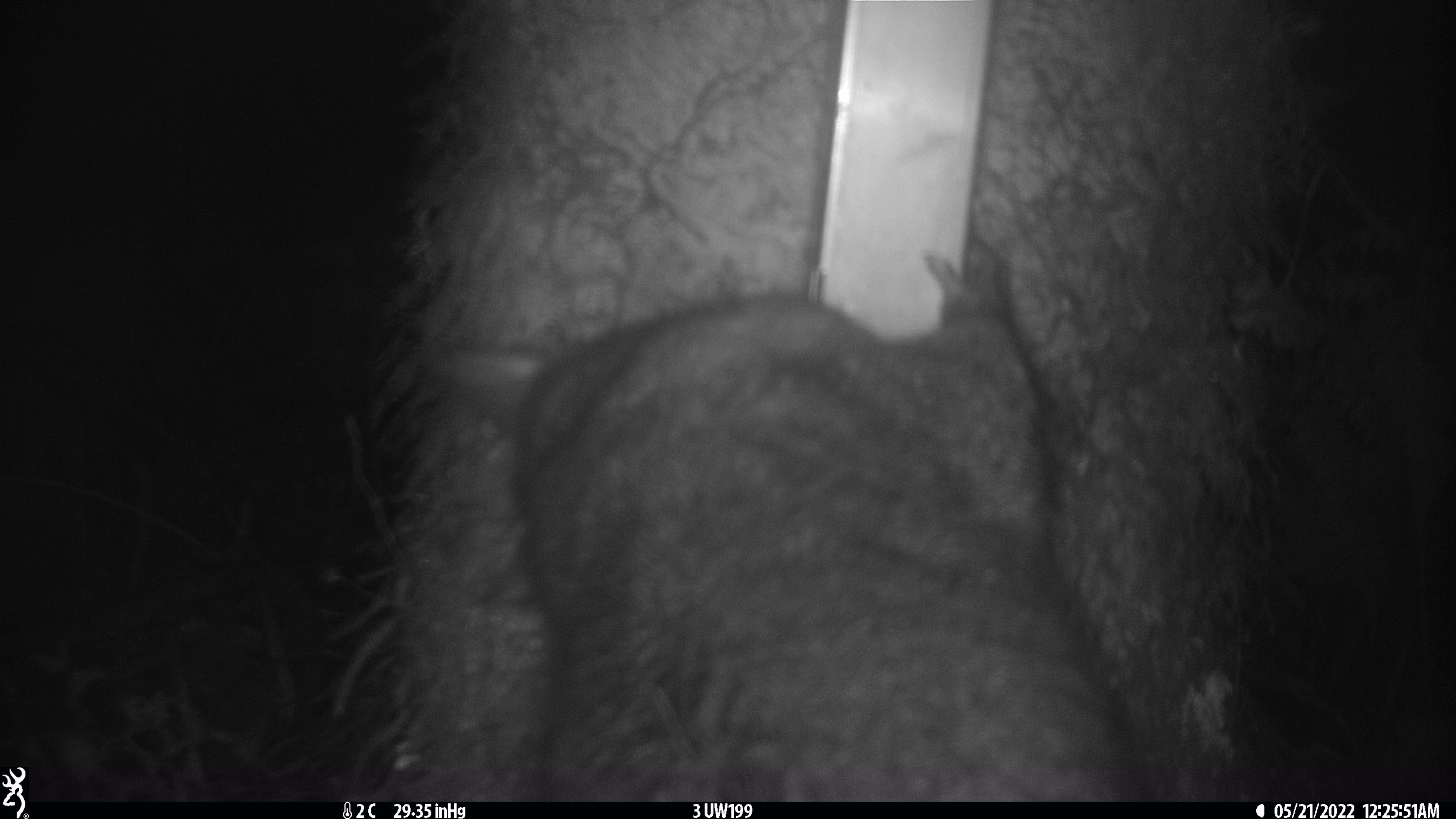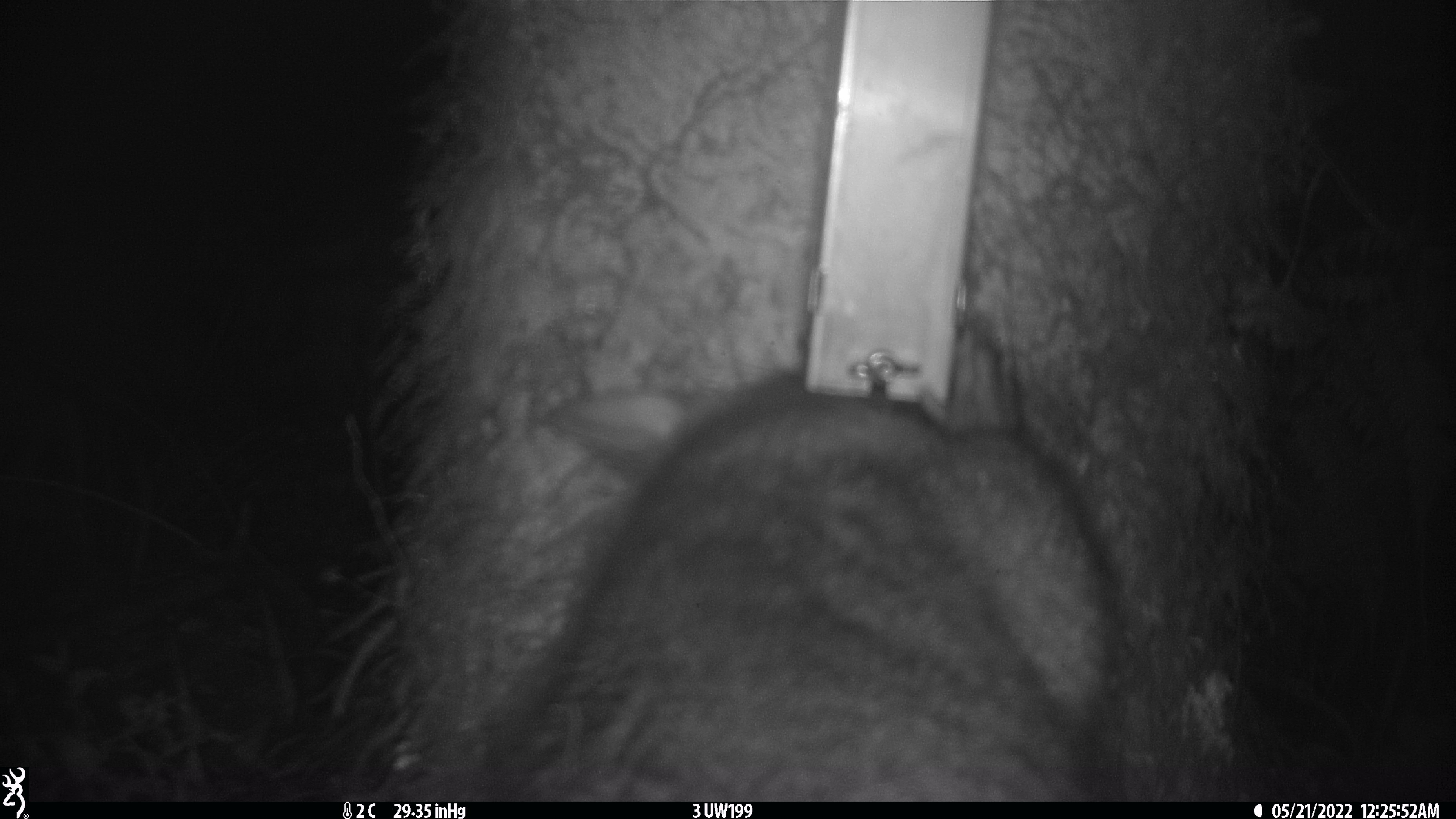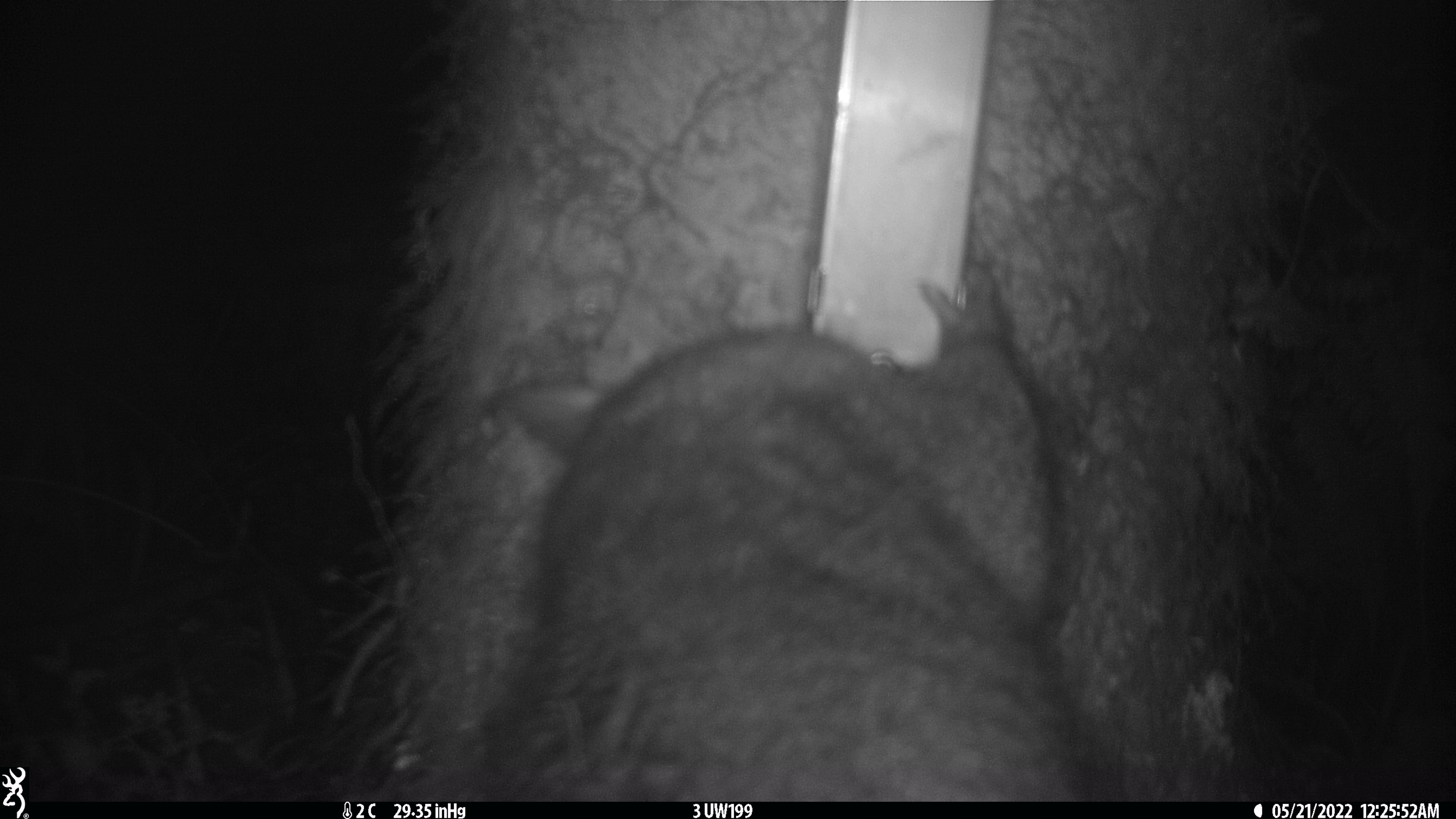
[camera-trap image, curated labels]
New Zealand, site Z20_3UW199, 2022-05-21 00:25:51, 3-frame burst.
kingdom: Animalia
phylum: Chordata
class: Mammalia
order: Diprotodontia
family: Phalangeridae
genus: Trichosurus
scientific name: Trichosurus vulpecula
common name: common brushtail possum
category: possum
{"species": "possum (common brushtail possum) (Trichosurus vulpecula)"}